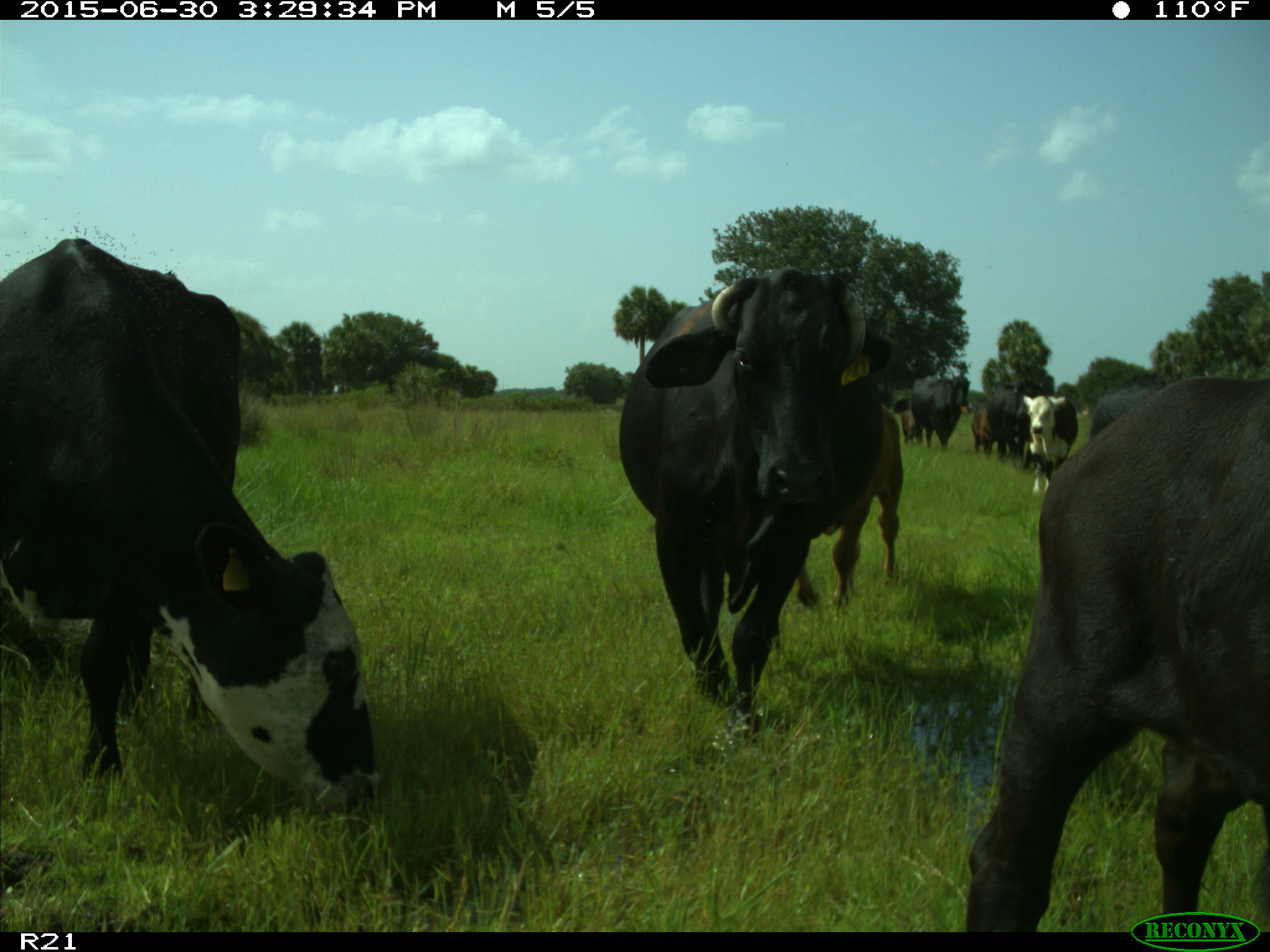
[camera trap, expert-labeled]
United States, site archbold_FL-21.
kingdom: Animalia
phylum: Chordata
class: Mammalia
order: Artiodactyla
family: Bovidae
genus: Bos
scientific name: Bos taurus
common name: domestic cow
Bos taurus (domestic cow).